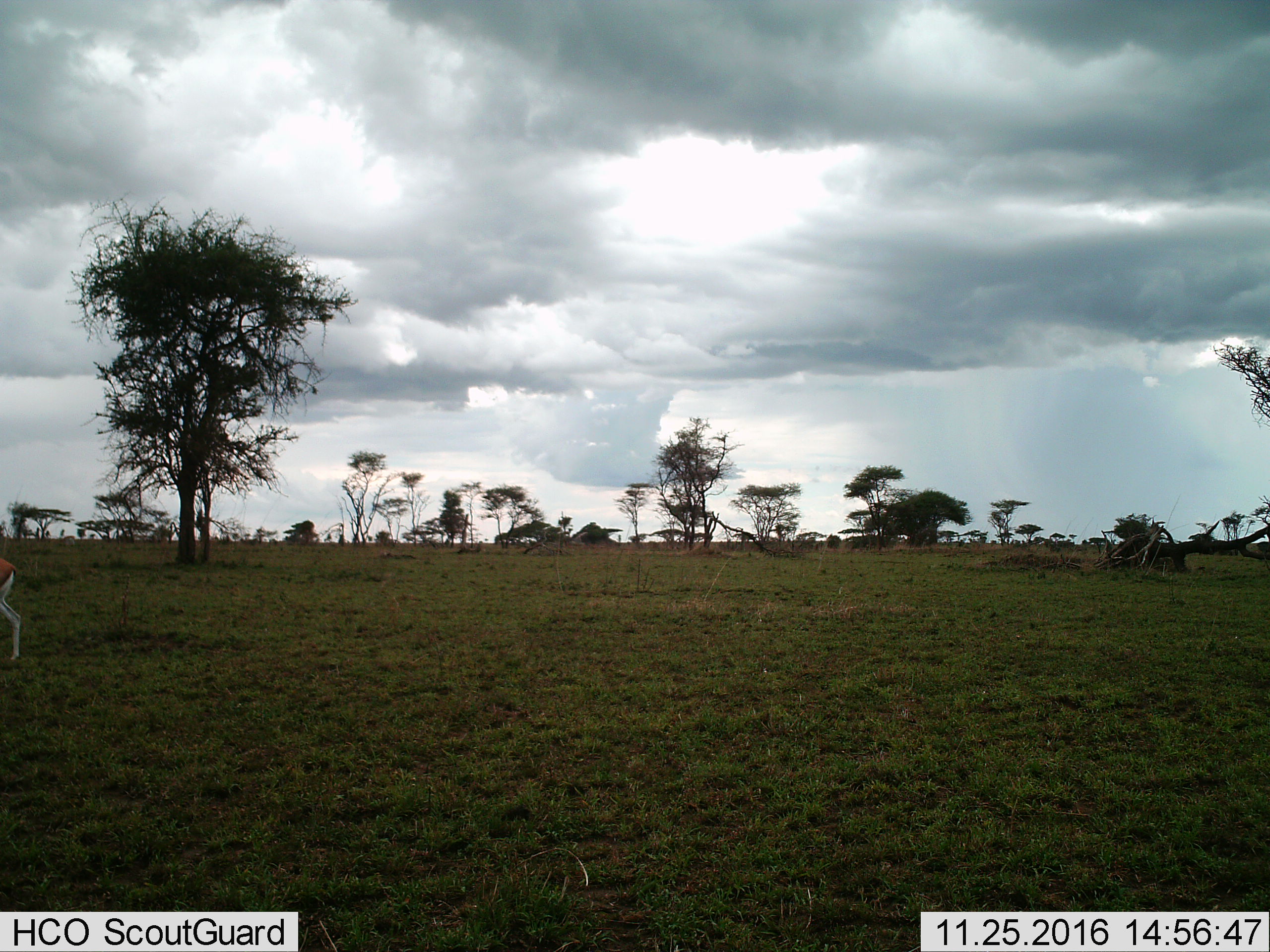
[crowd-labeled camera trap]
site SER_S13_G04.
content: unidentified animal